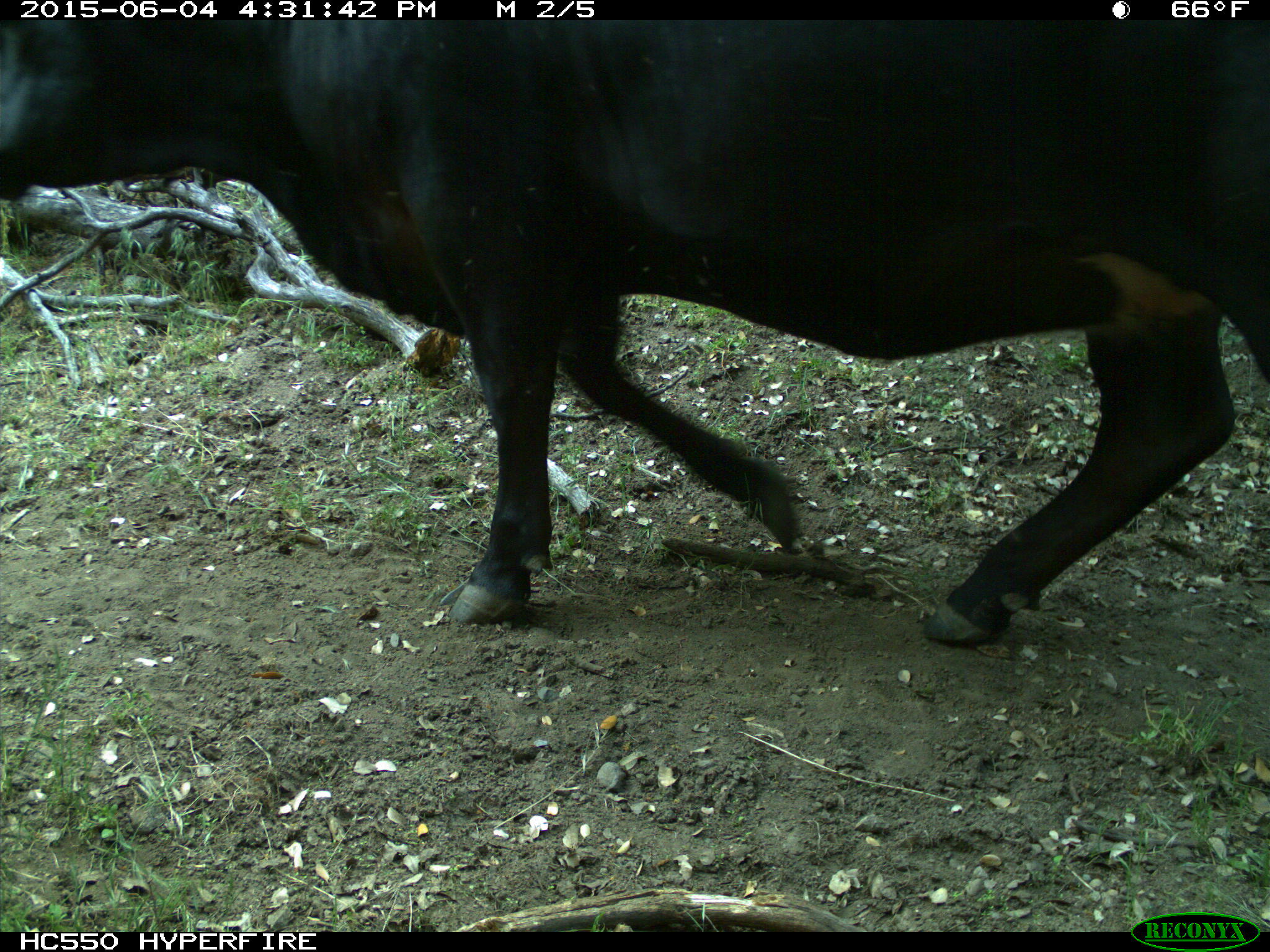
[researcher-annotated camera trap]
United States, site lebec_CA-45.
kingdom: Animalia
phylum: Chordata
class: Mammalia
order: Artiodactyla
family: Bovidae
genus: Bos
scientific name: Bos taurus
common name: domestic cow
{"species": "Bos taurus (domestic cow)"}